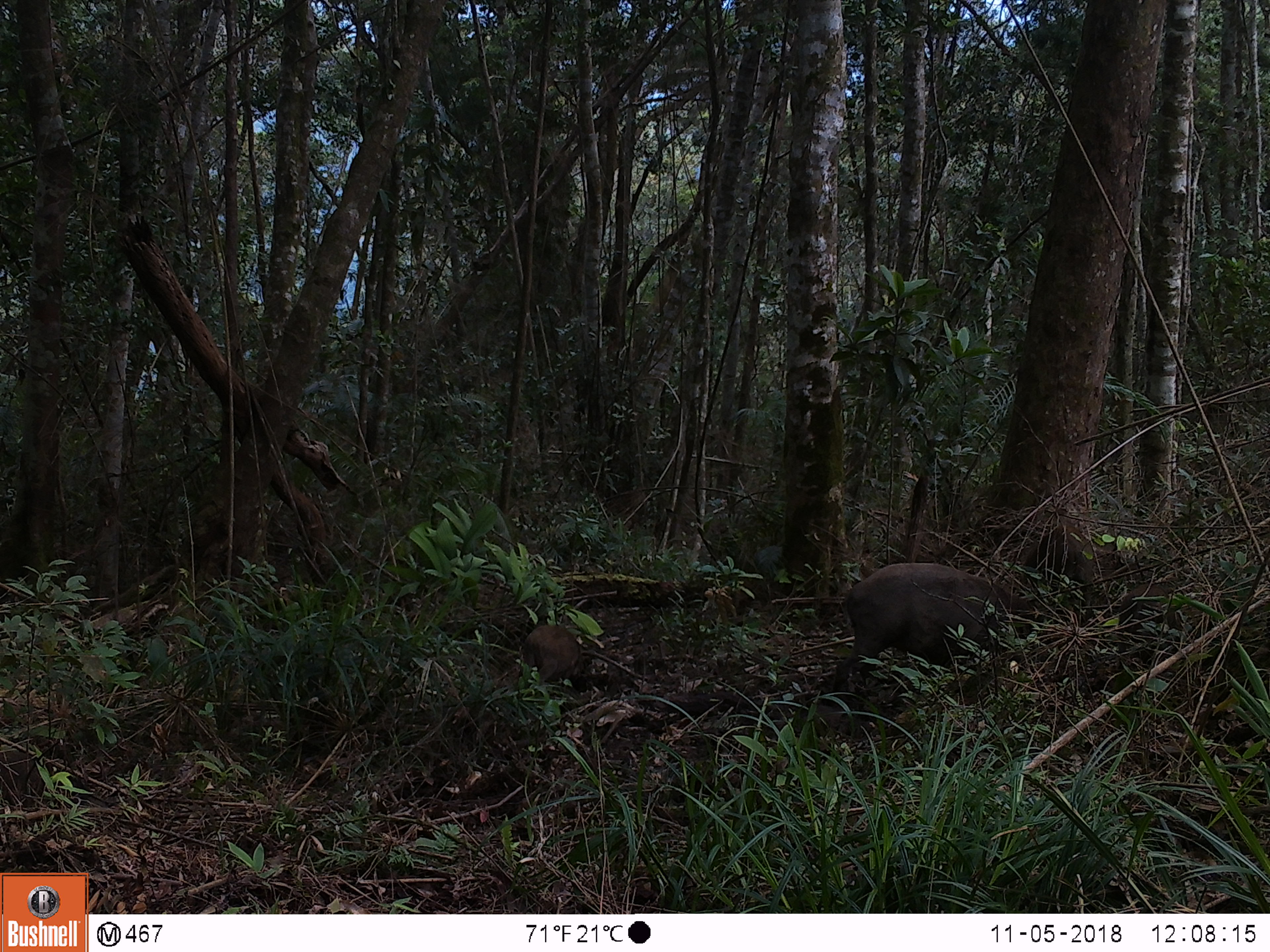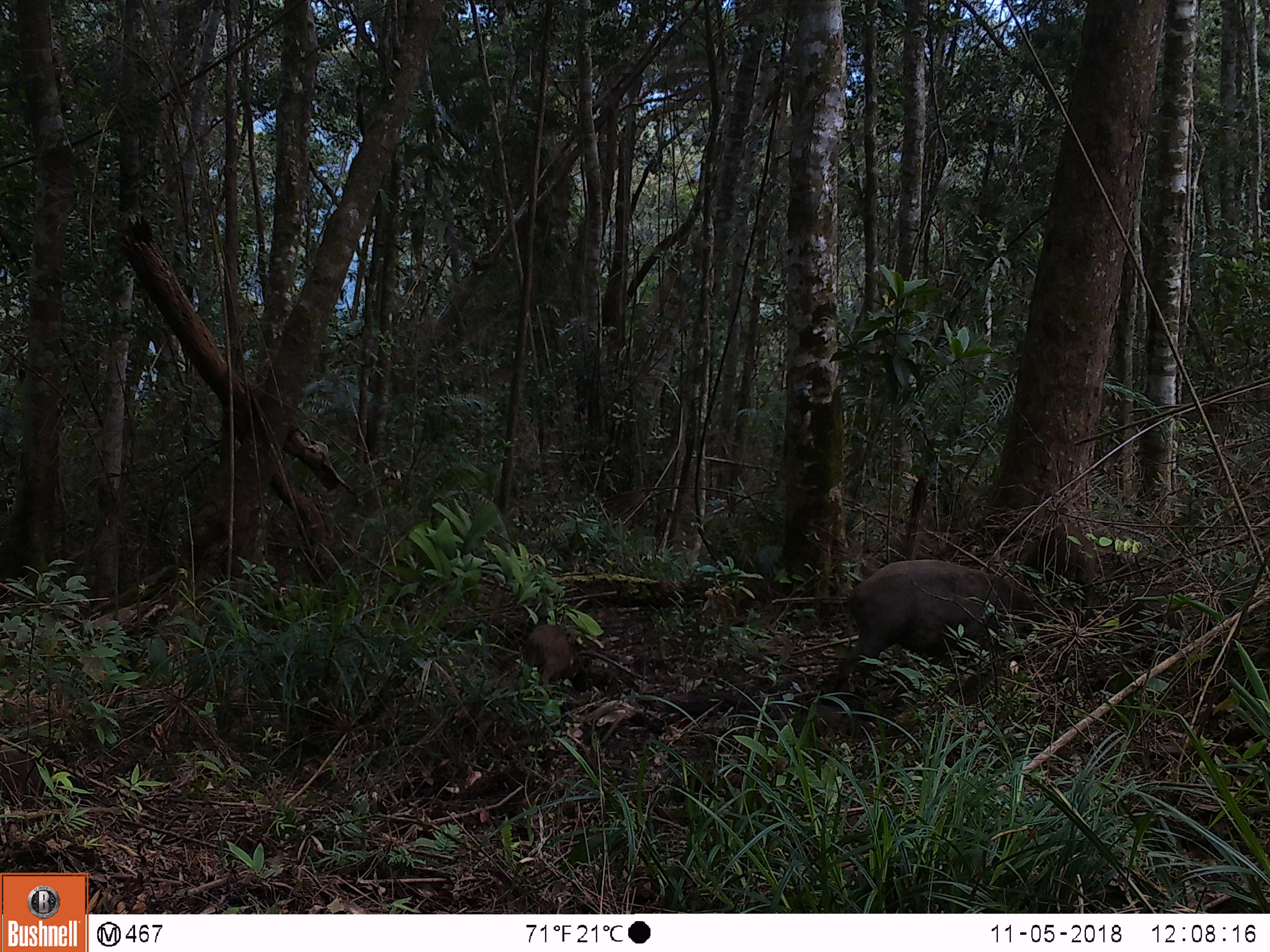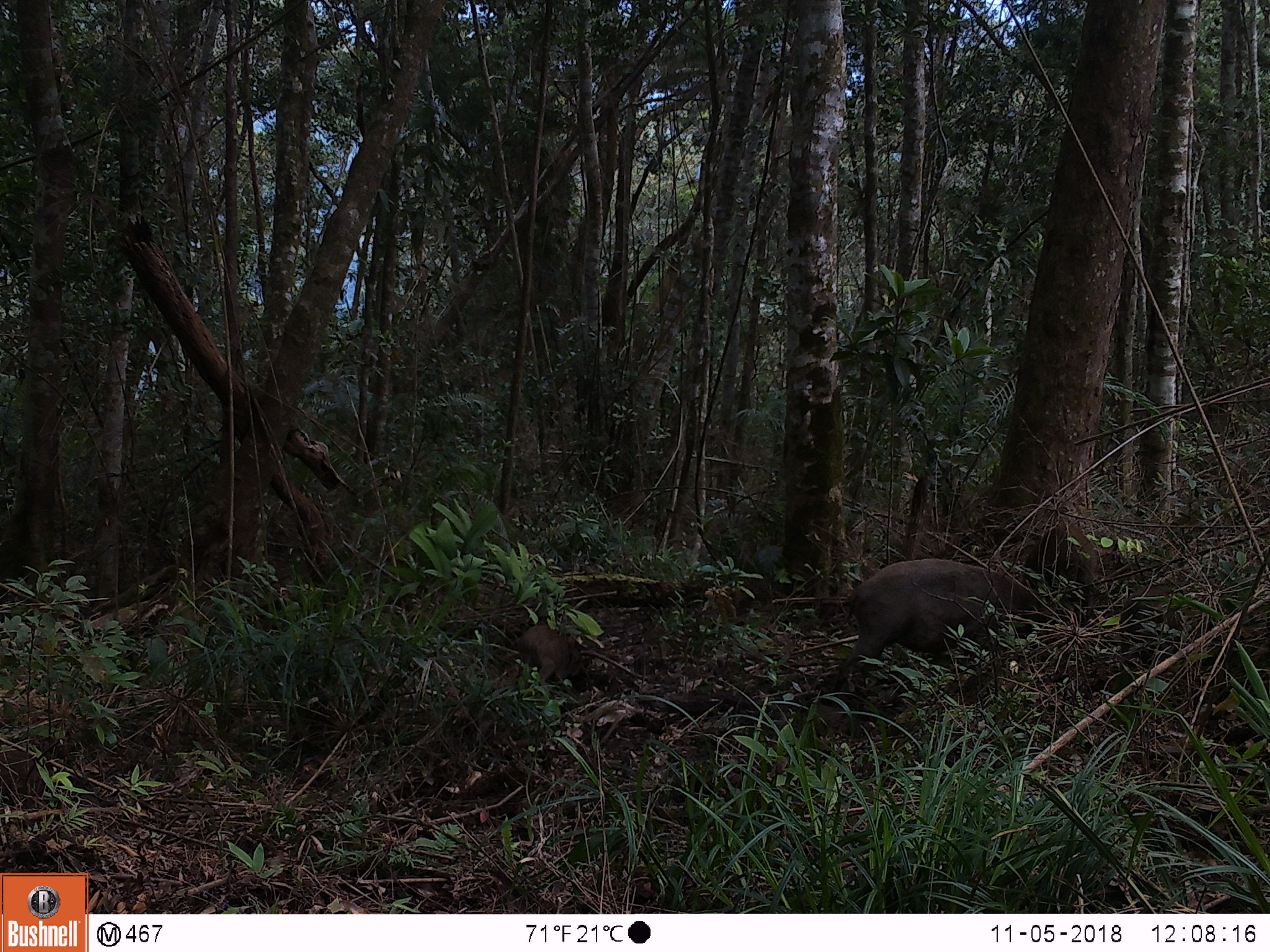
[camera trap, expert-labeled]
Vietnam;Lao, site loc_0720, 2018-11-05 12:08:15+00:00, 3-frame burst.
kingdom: Animalia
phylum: Chordata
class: Mammalia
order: Artiodactyla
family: Suidae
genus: Sus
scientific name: Sus scrofa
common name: eurasian wild pig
Eurasian wild pig (Sus scrofa). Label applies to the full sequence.